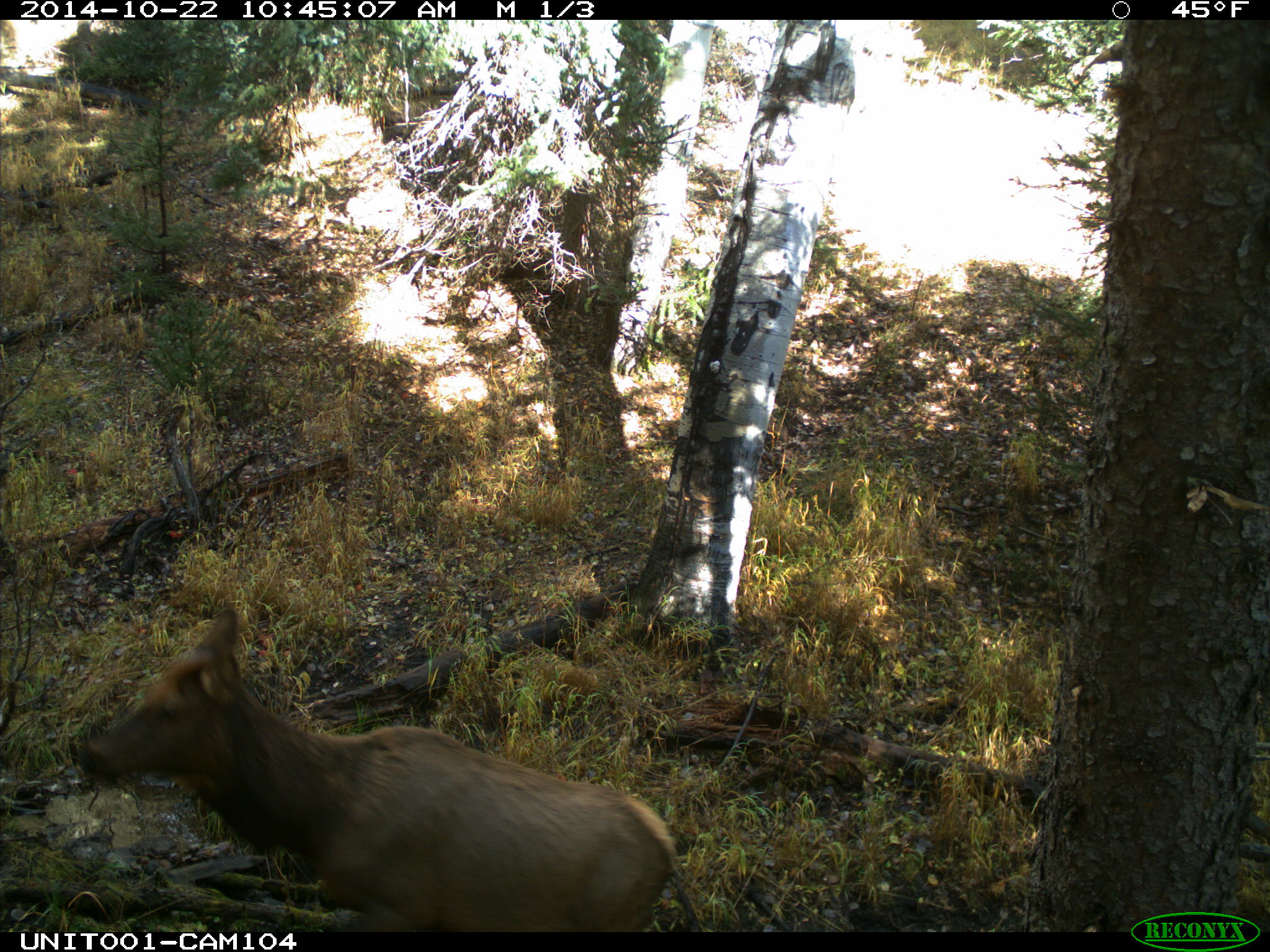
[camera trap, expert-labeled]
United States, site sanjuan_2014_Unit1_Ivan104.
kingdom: Animalia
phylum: Chordata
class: Mammalia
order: Artiodactyla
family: Cervidae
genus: Cervus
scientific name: Cervus elaphus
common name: red deer